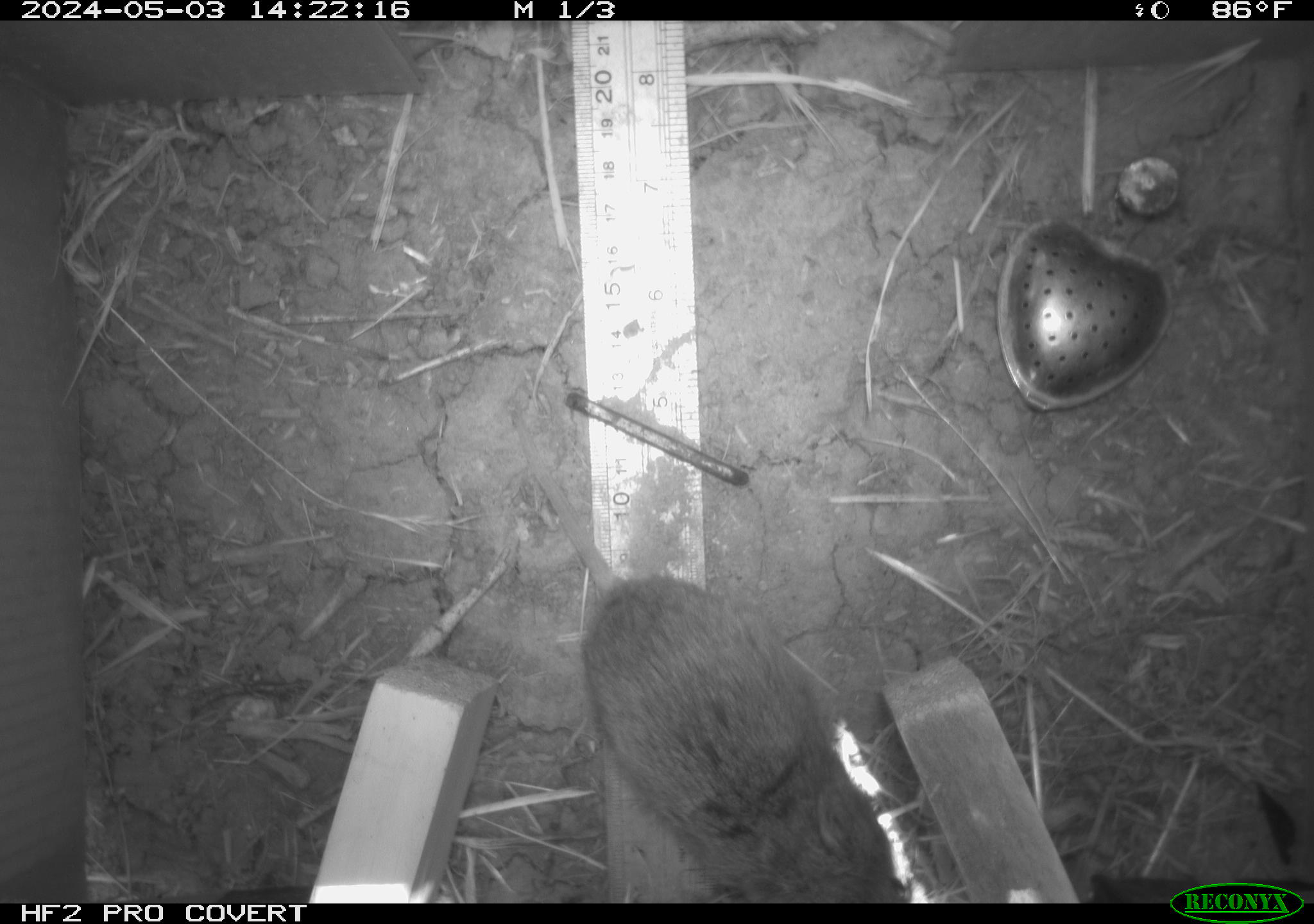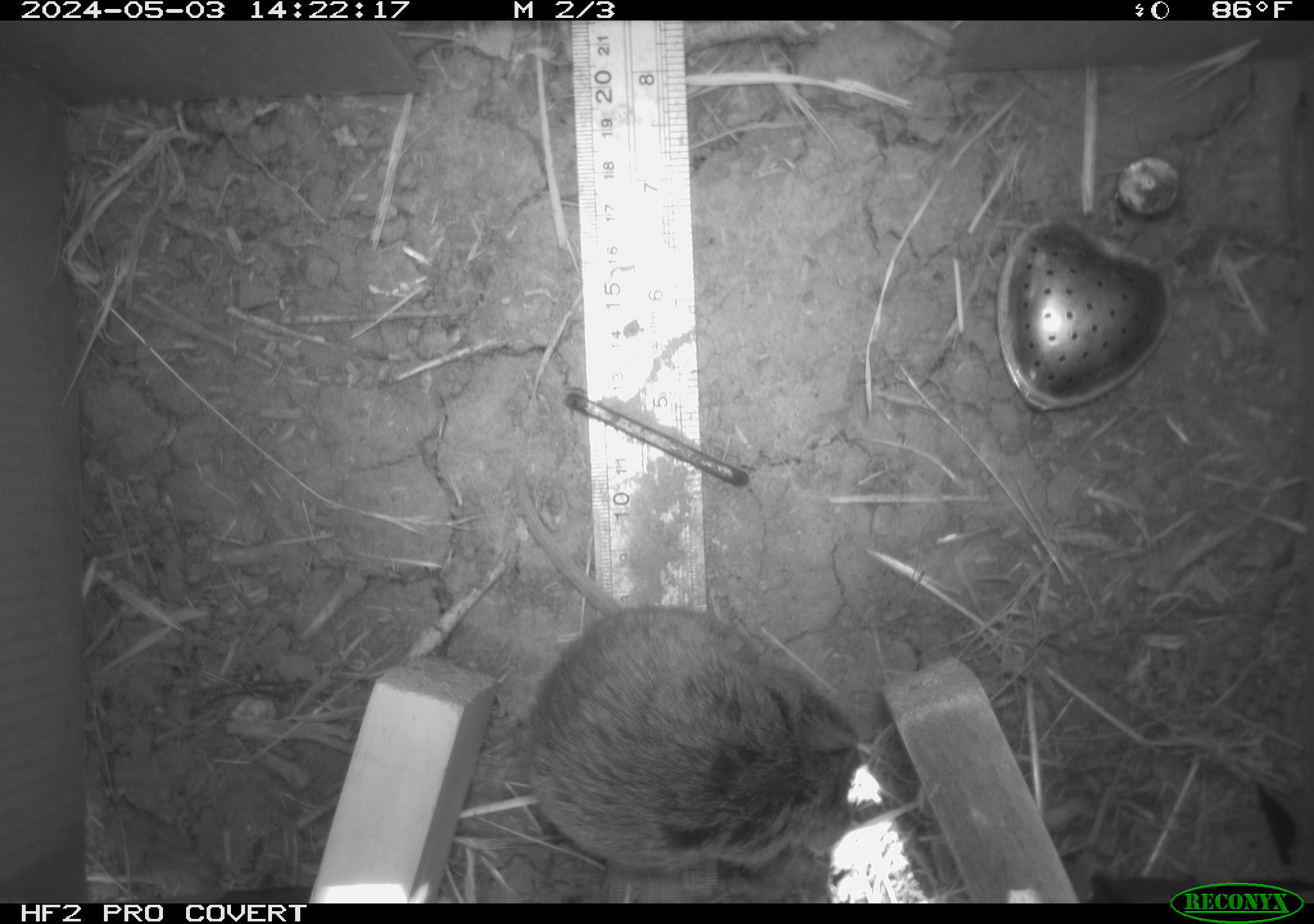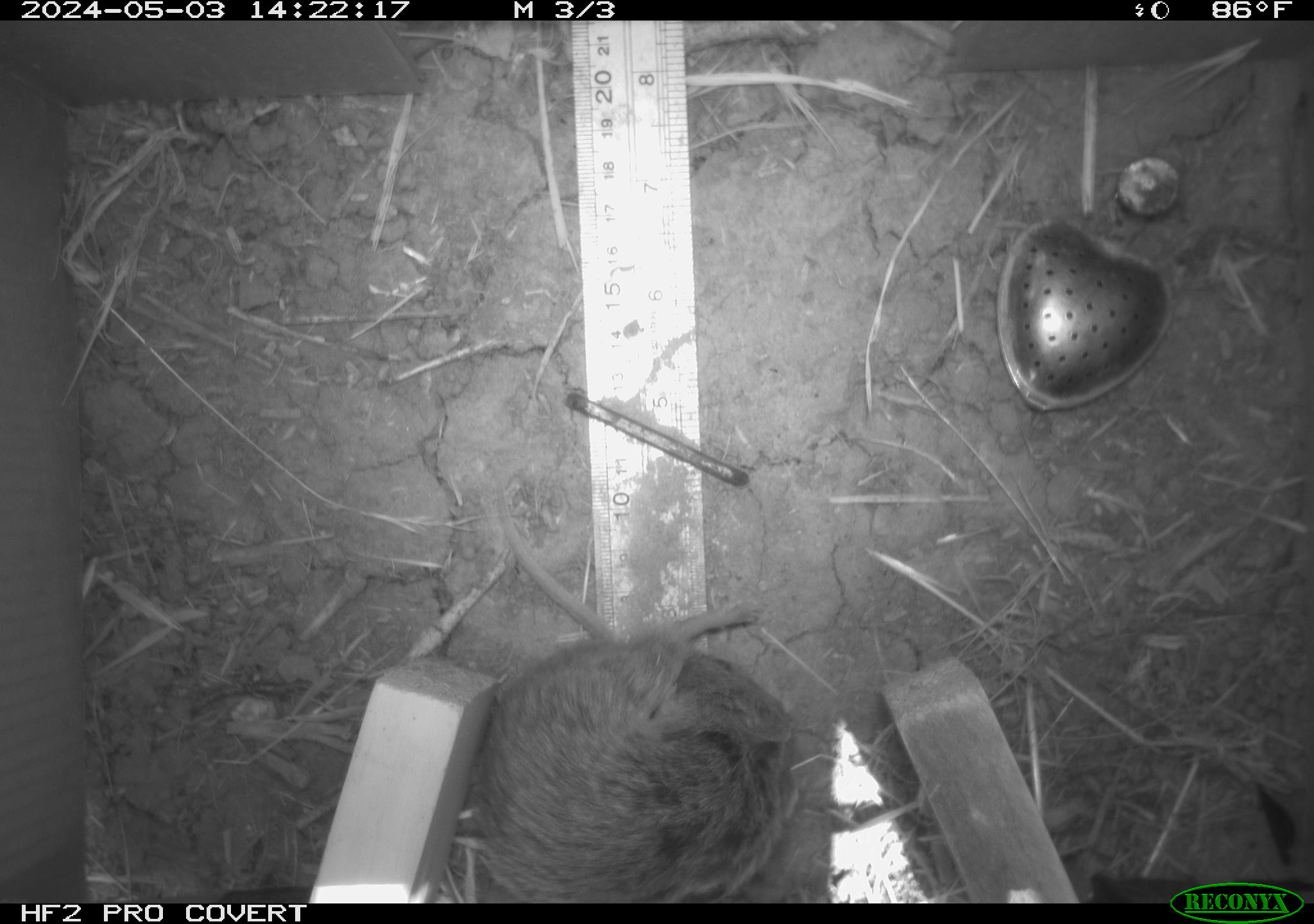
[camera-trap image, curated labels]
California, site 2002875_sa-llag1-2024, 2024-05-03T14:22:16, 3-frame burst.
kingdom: Animalia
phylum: Chordata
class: Mammalia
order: Rodentia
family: Cricetidae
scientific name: Arvicolinae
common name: voles, lemmings, and muskrats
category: arvicolinae subfamily